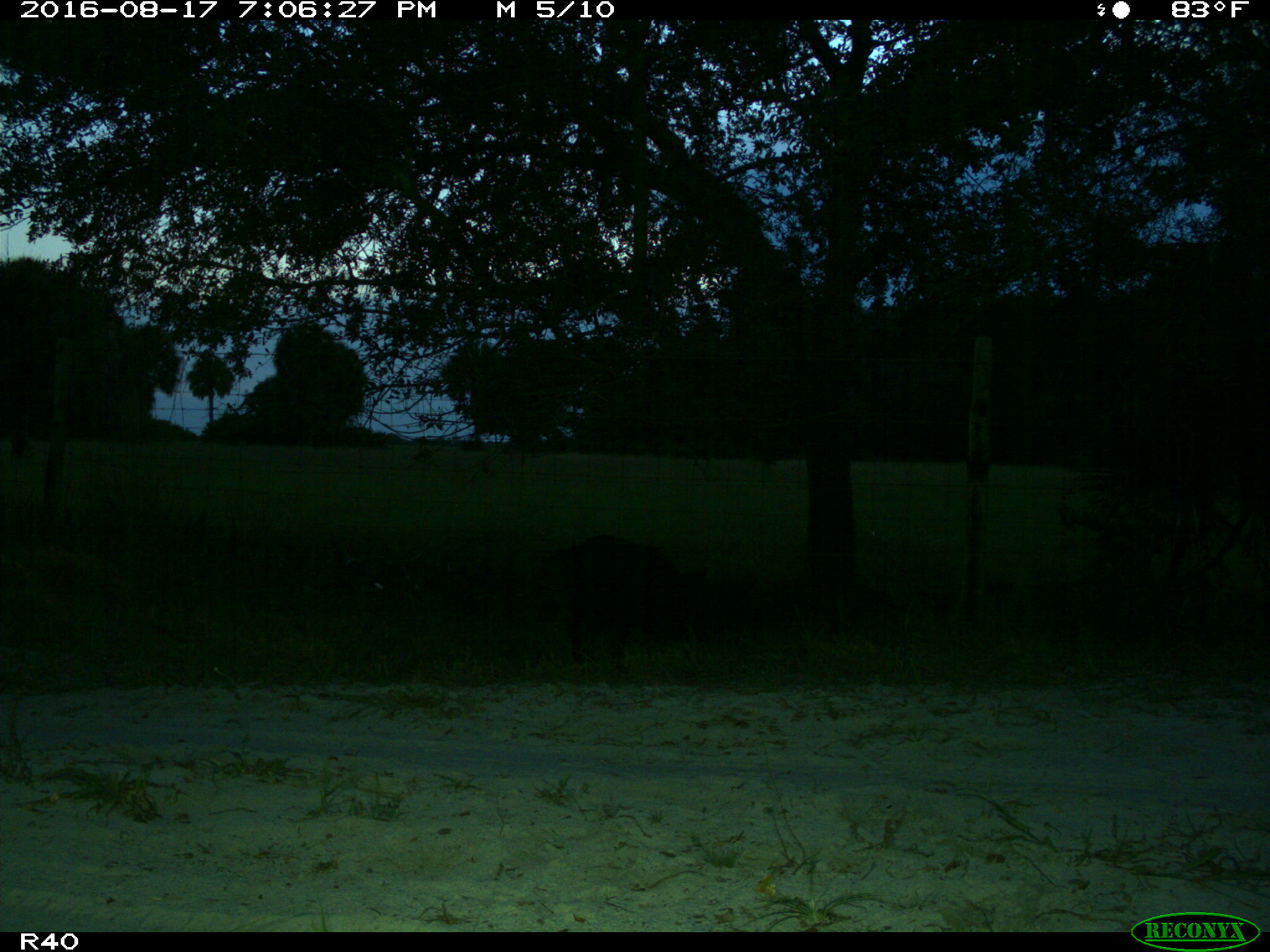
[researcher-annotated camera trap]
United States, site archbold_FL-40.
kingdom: Animalia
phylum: Chordata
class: Mammalia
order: Artiodactyla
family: Suidae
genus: Sus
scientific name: Sus scrofa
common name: wild boar